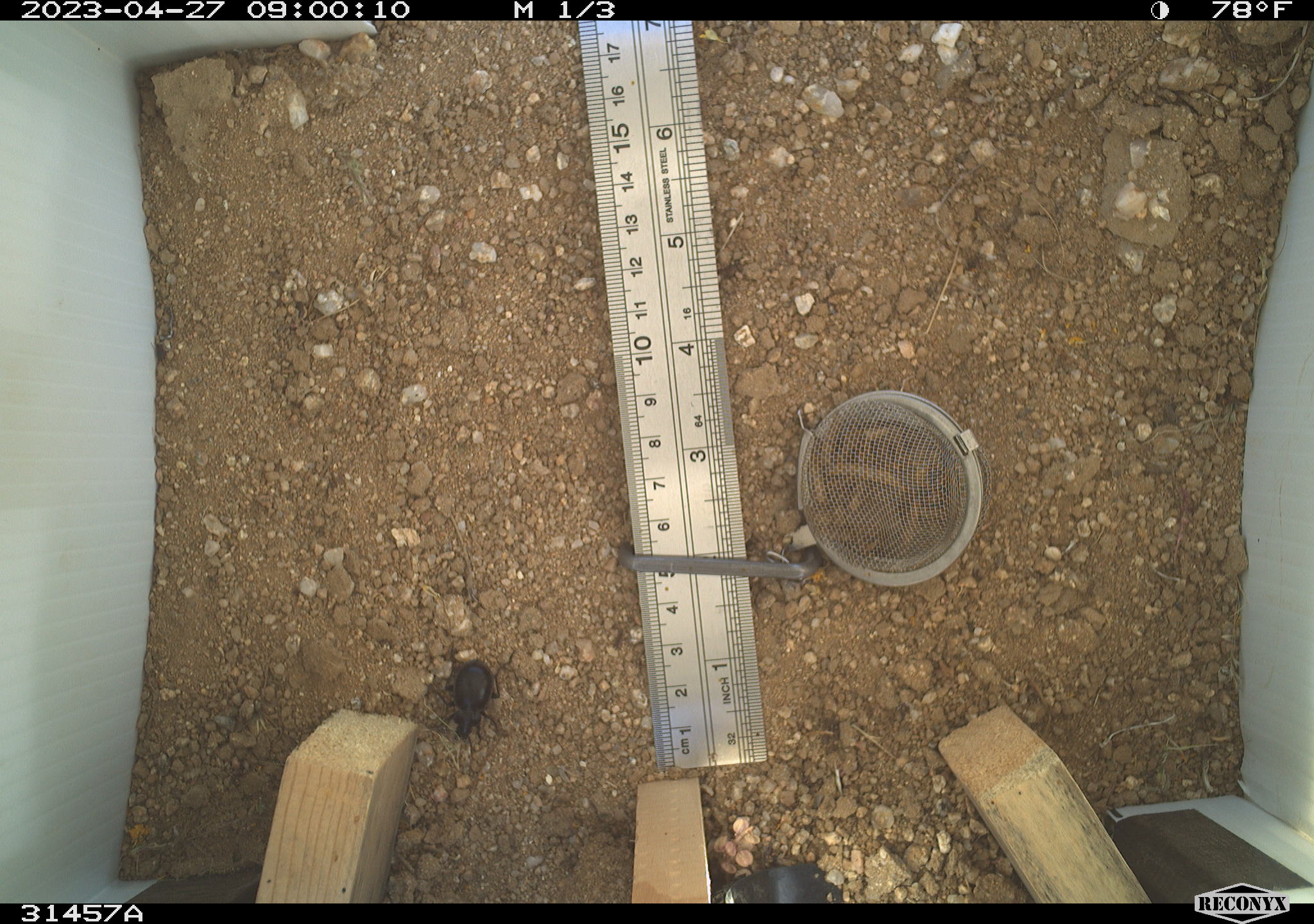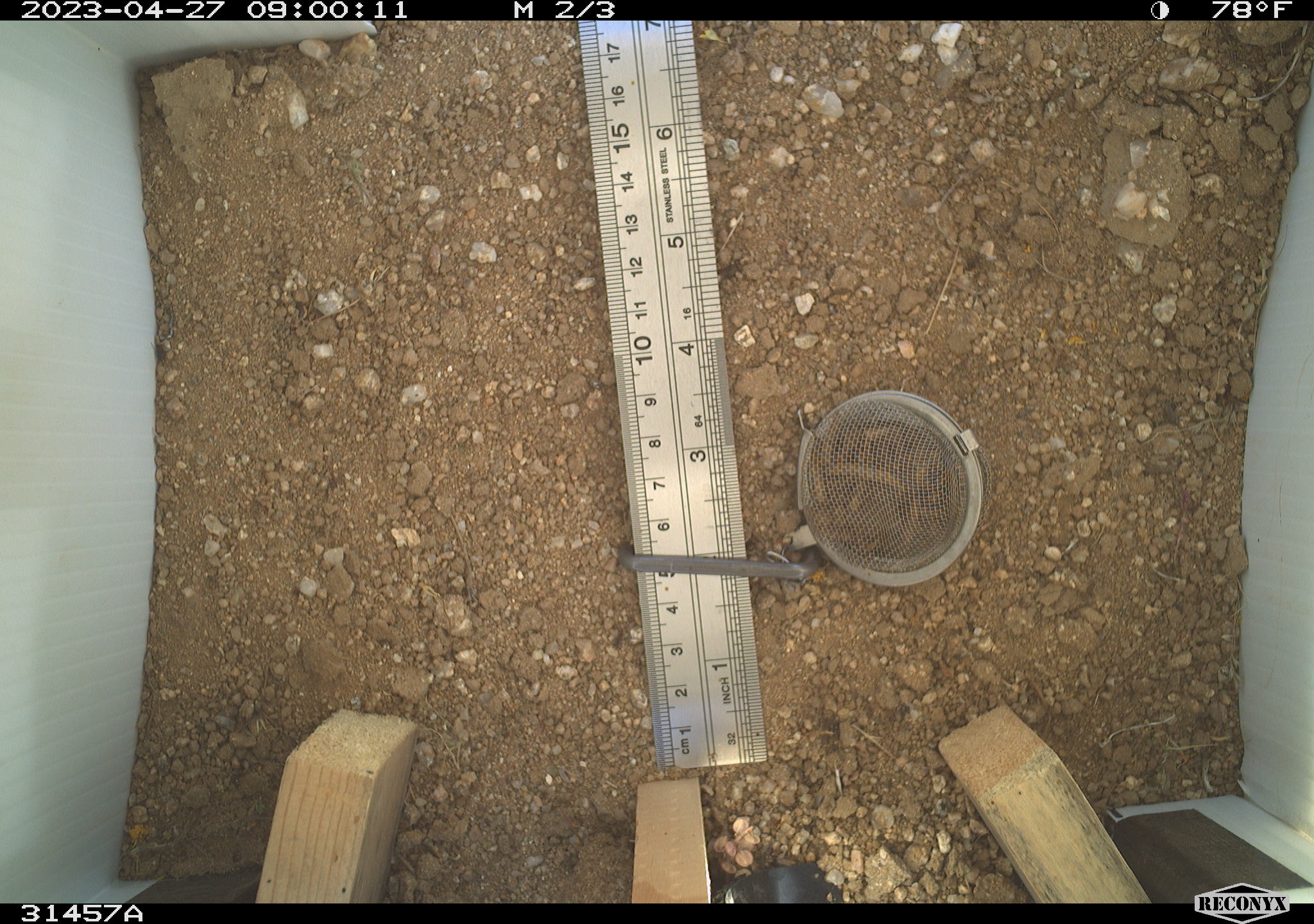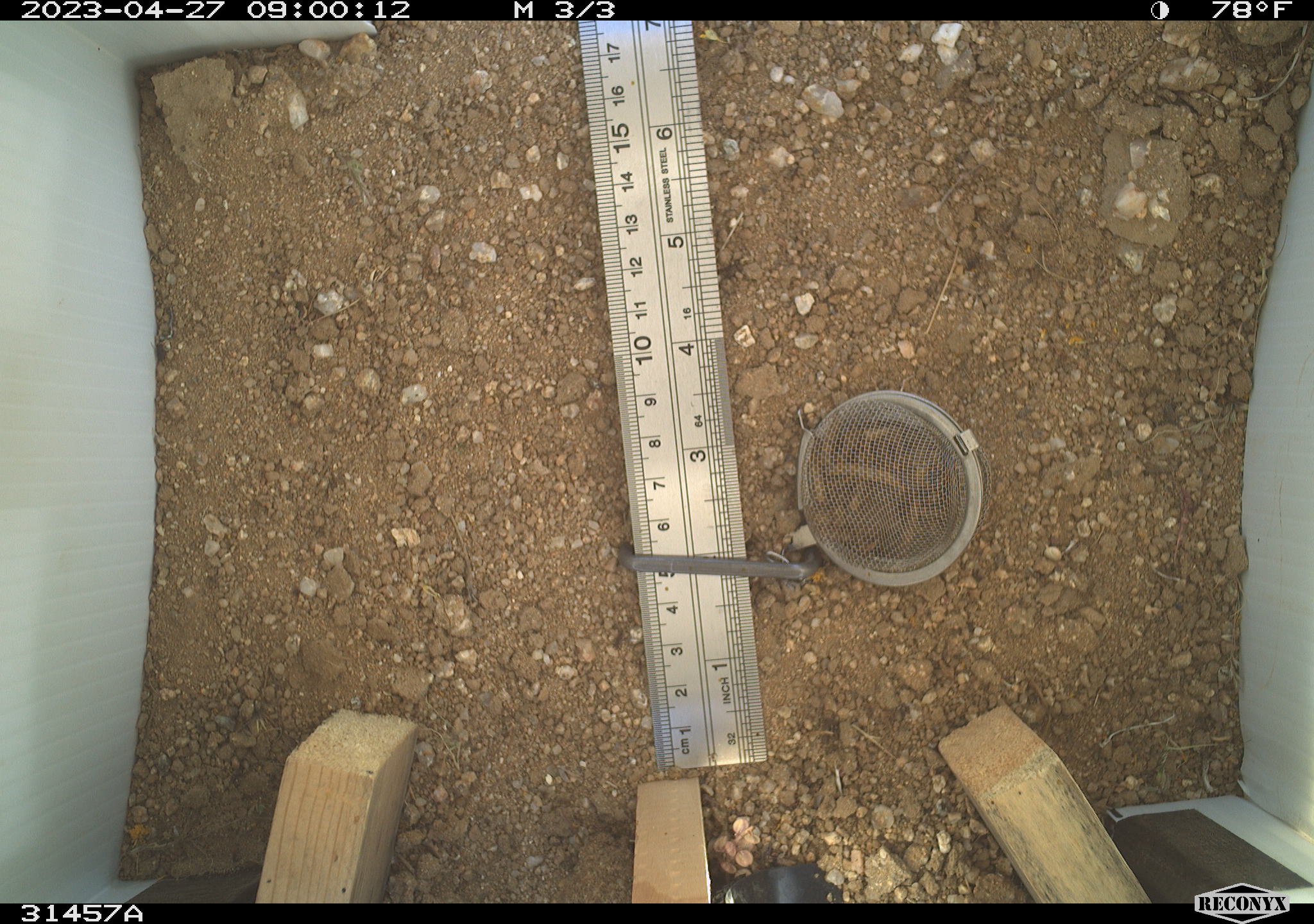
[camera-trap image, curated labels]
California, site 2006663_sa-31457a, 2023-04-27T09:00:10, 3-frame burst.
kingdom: Animalia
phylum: Arthropoda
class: Insecta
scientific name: Insecta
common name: insect